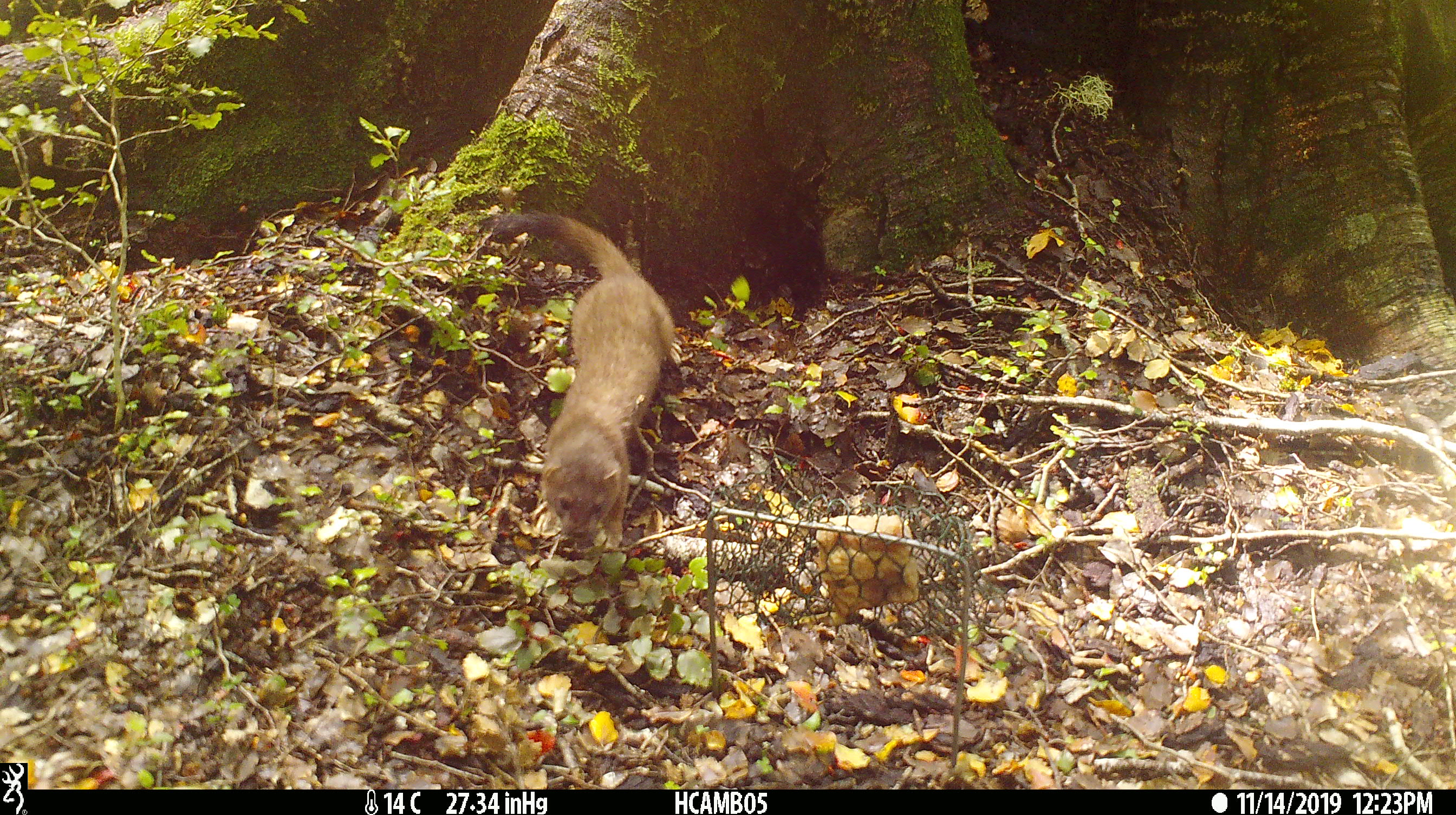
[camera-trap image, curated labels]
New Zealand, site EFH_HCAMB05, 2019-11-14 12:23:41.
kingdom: Animalia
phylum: Chordata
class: Mammalia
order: Carnivora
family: Mustelidae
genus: Mustela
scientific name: Mustela erminea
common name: stoat